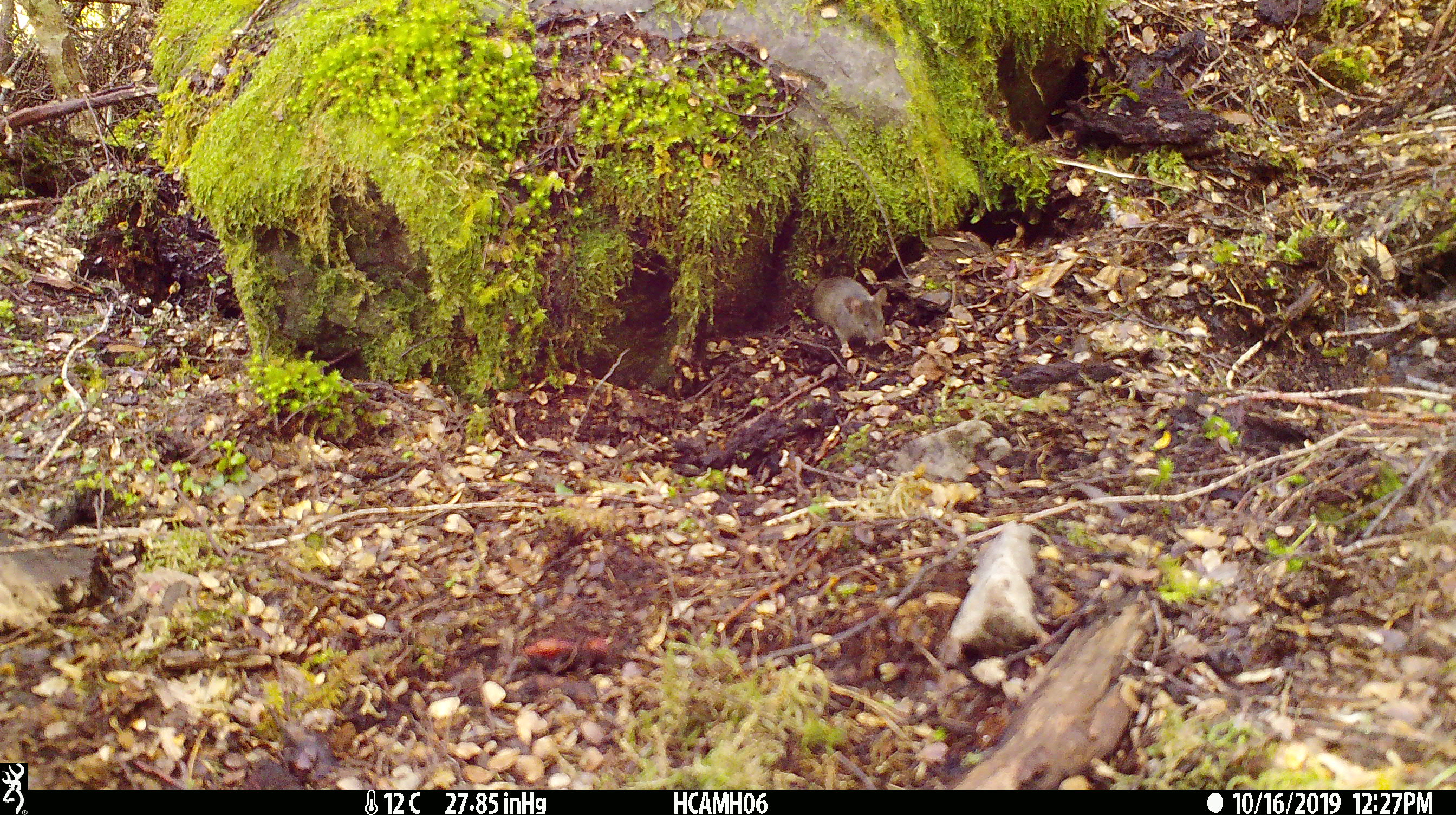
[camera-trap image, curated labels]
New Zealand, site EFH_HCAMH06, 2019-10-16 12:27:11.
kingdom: Animalia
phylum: Chordata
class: Mammalia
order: Rodentia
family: Muridae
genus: Mus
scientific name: Mus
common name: mouse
Mouse (Mus).